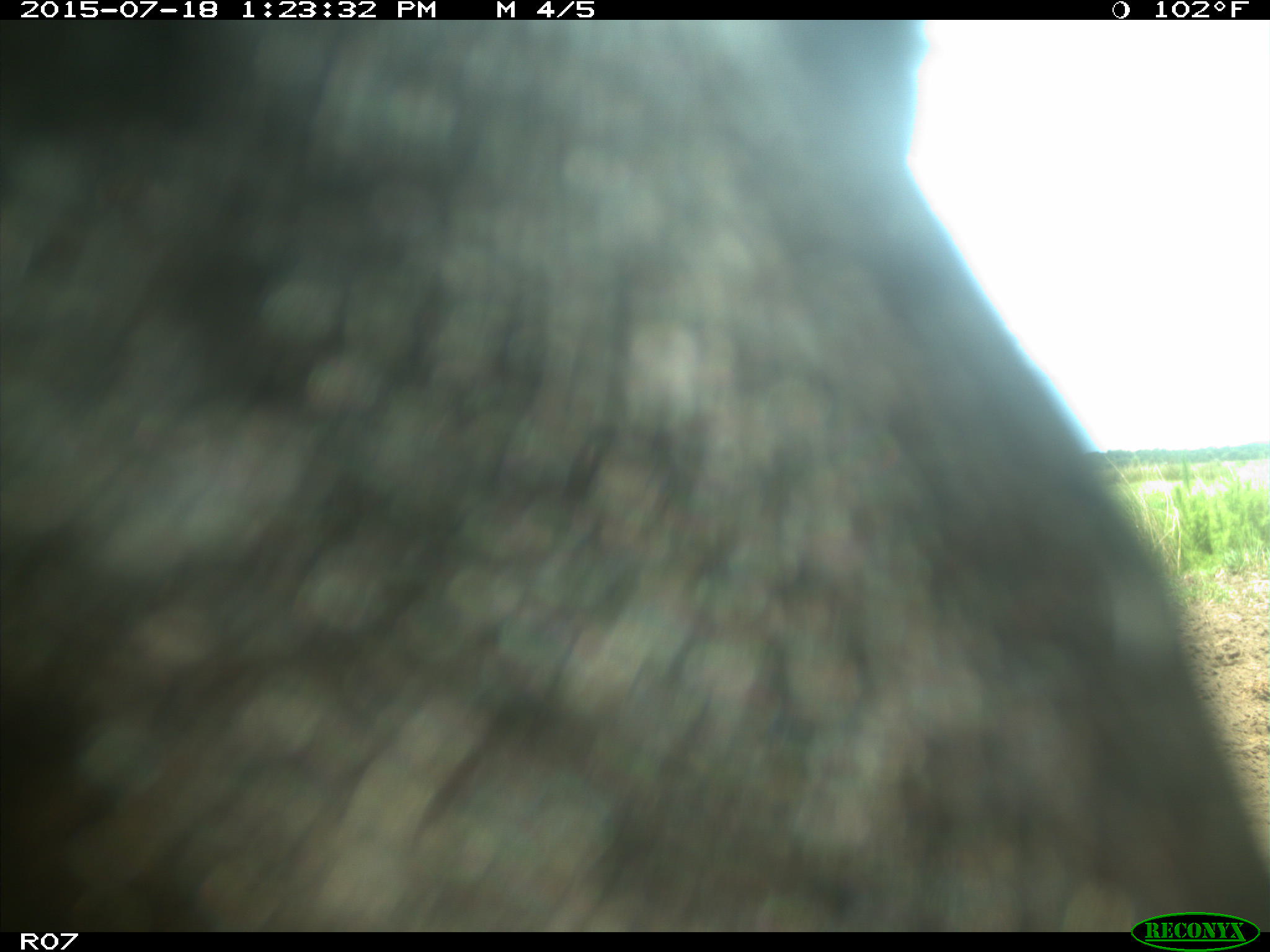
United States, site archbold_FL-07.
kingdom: Animalia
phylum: Chordata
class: Mammalia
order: Artiodactyla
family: Bovidae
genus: Bos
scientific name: Bos taurus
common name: domestic cow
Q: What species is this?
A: Bos taurus (domestic cow).